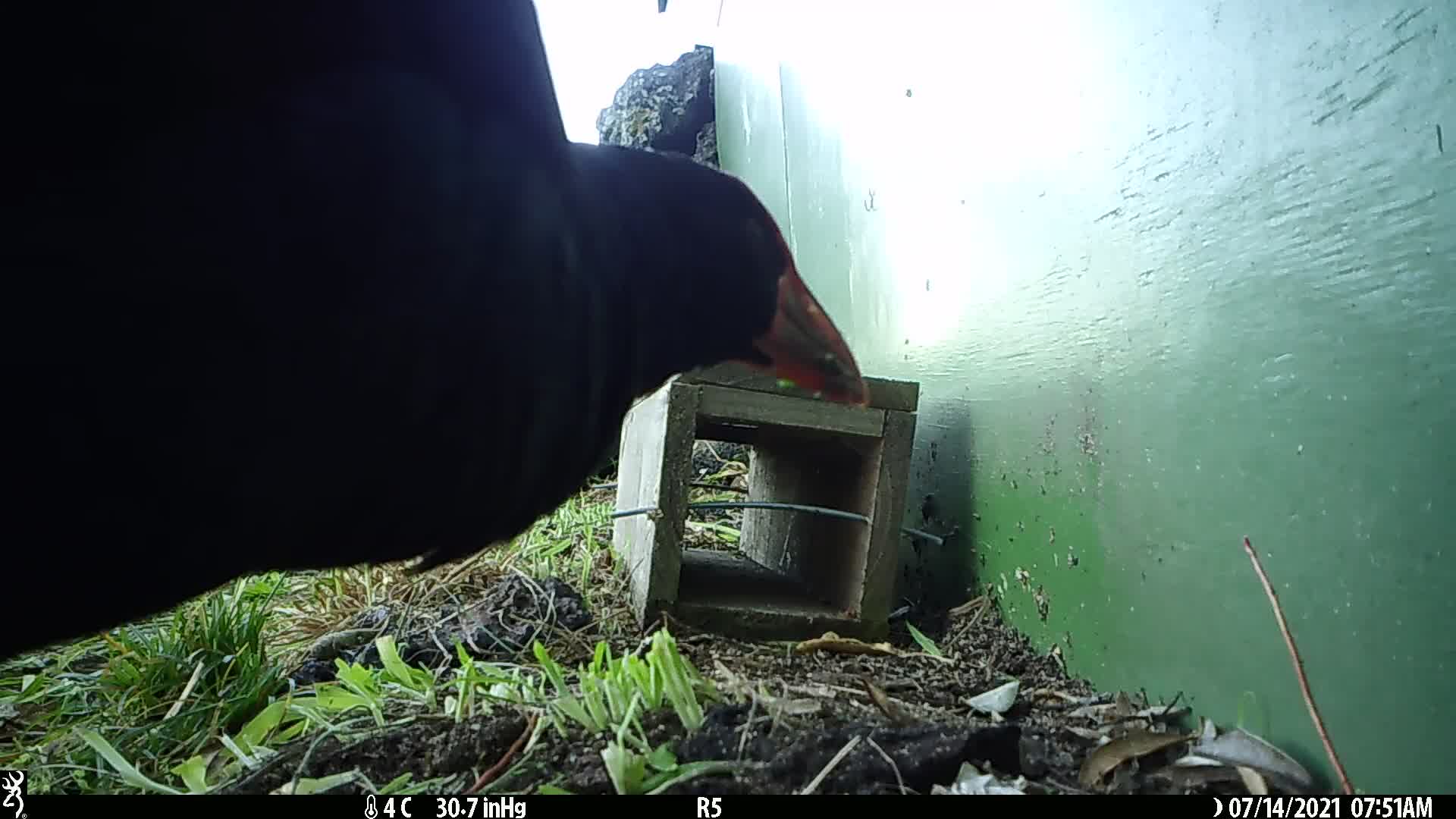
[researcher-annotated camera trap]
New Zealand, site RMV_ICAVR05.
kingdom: Animalia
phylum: Chordata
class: Aves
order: Gruiformes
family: Rallidae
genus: Porphyrio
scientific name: Porphyrio melanotus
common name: australasian swamphen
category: pukeko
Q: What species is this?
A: Pukeko (australasian swamphen) (Porphyrio melanotus).